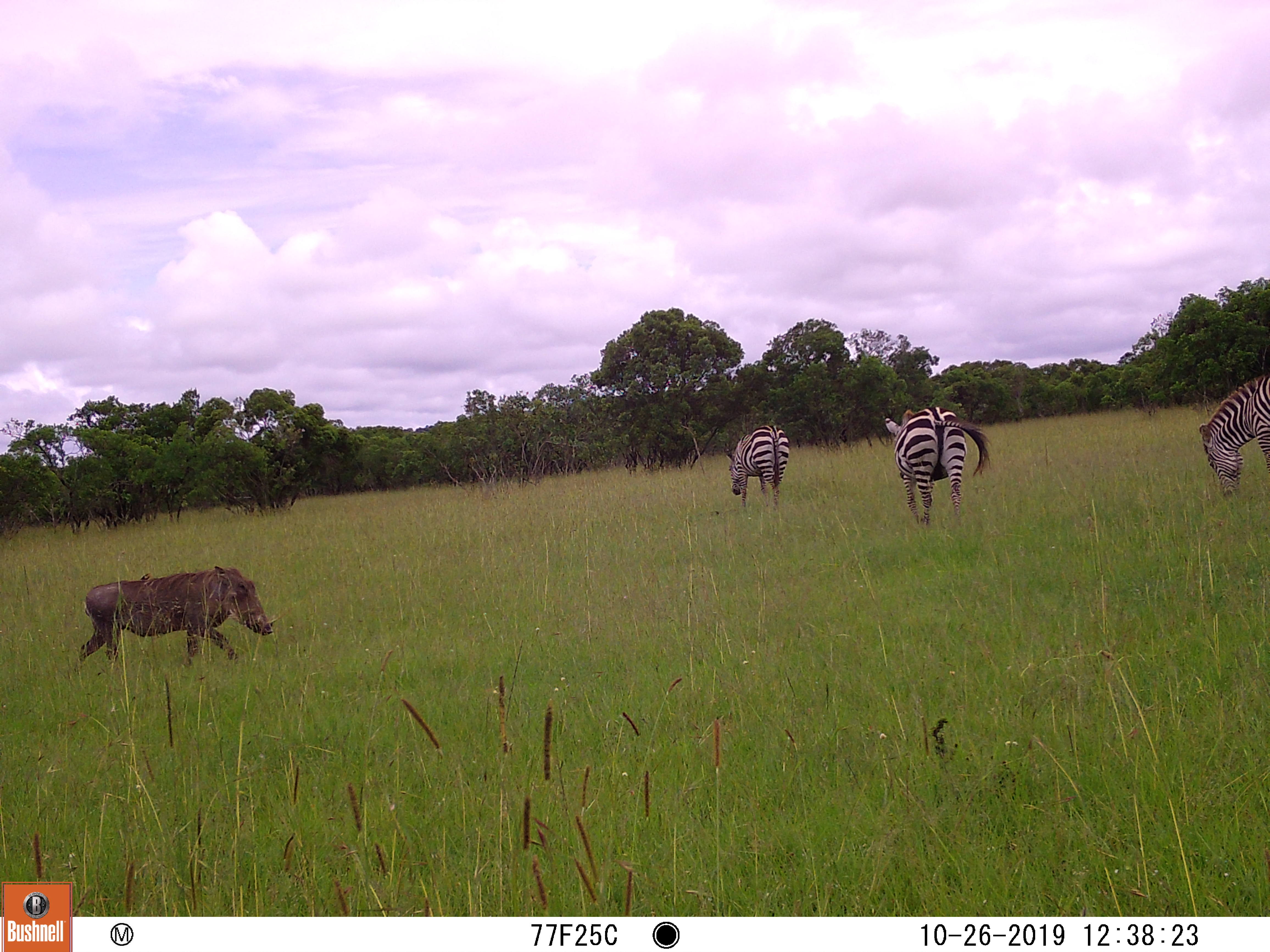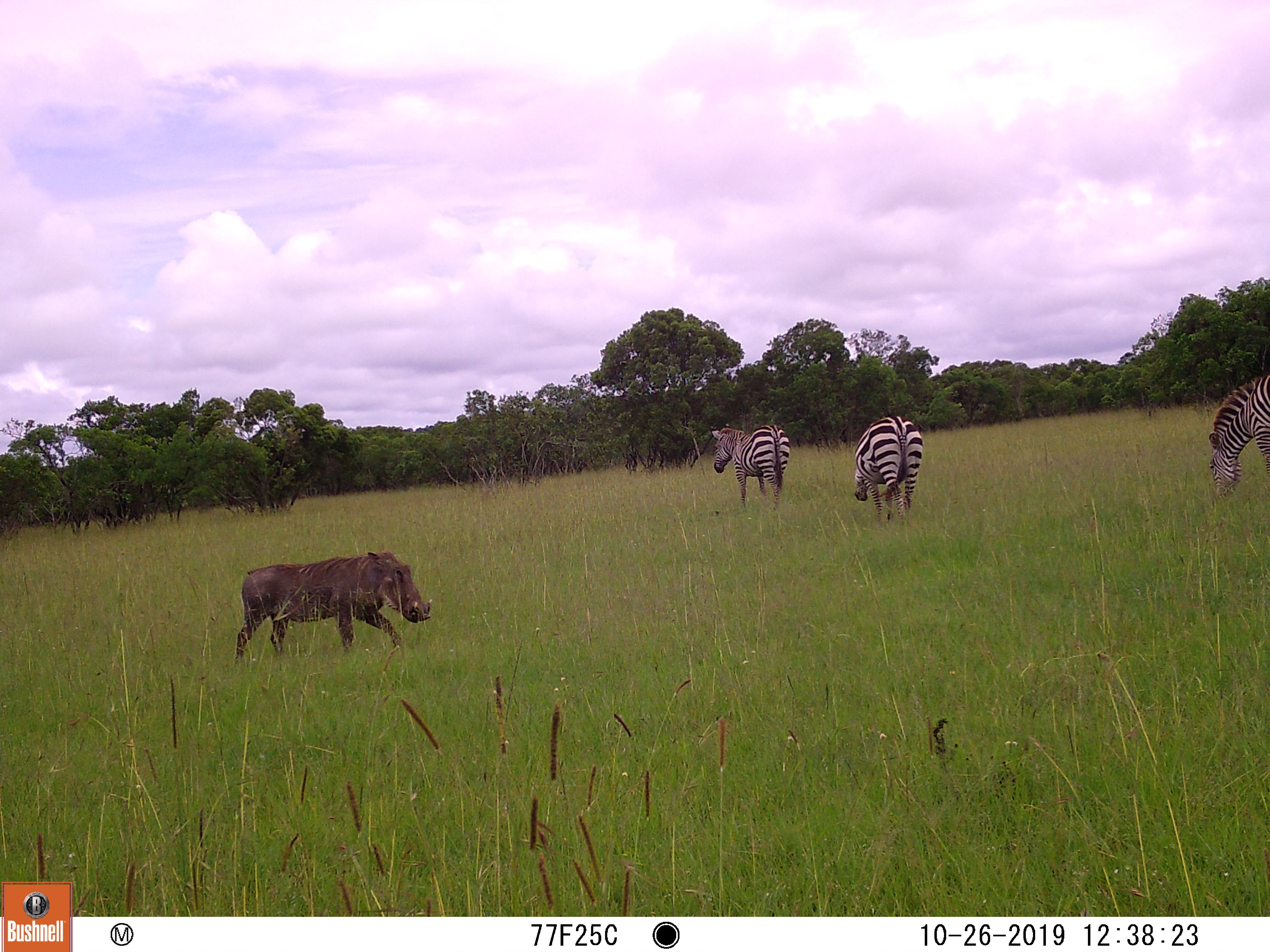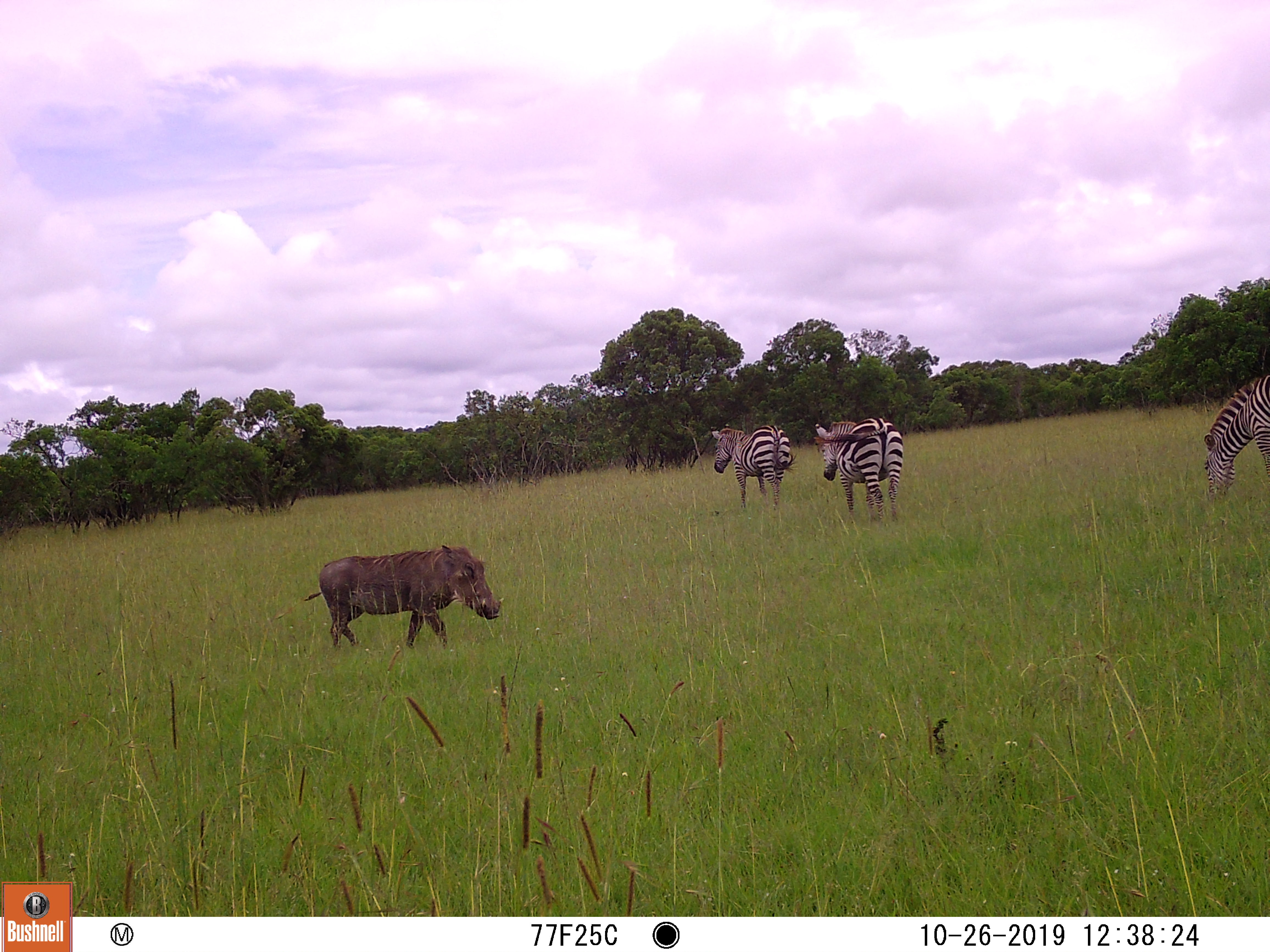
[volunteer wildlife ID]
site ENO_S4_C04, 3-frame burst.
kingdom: Animalia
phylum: Chordata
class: Mammalia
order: Artiodactyla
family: Suidae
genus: Phacochoerus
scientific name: Phacochoerus africanus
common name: warthog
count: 1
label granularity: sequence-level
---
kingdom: Animalia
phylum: Chordata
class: Mammalia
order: Perissodactyla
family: Equidae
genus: Equus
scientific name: Equus quagga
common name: plains zebra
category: zebraplains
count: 3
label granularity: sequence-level